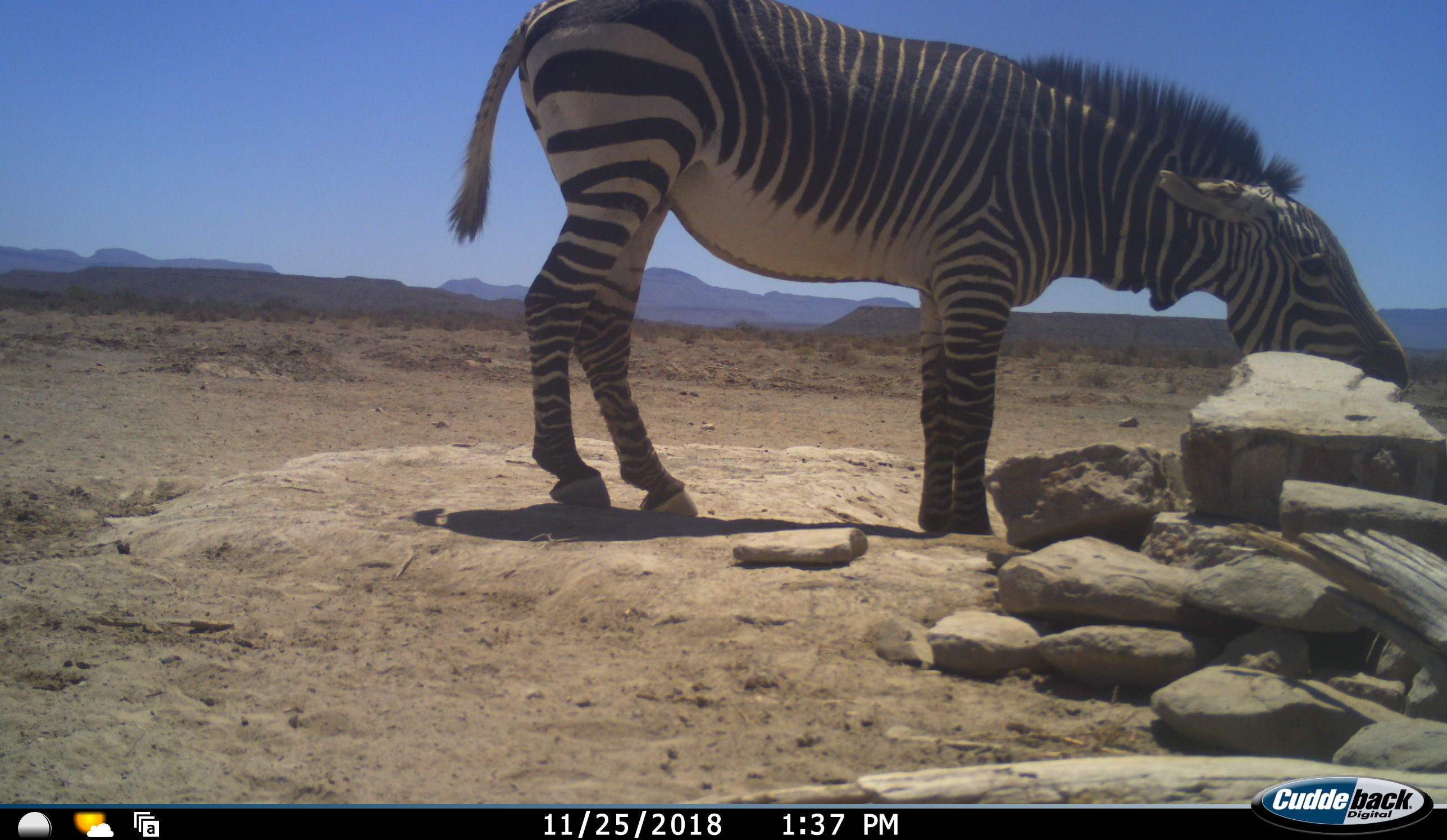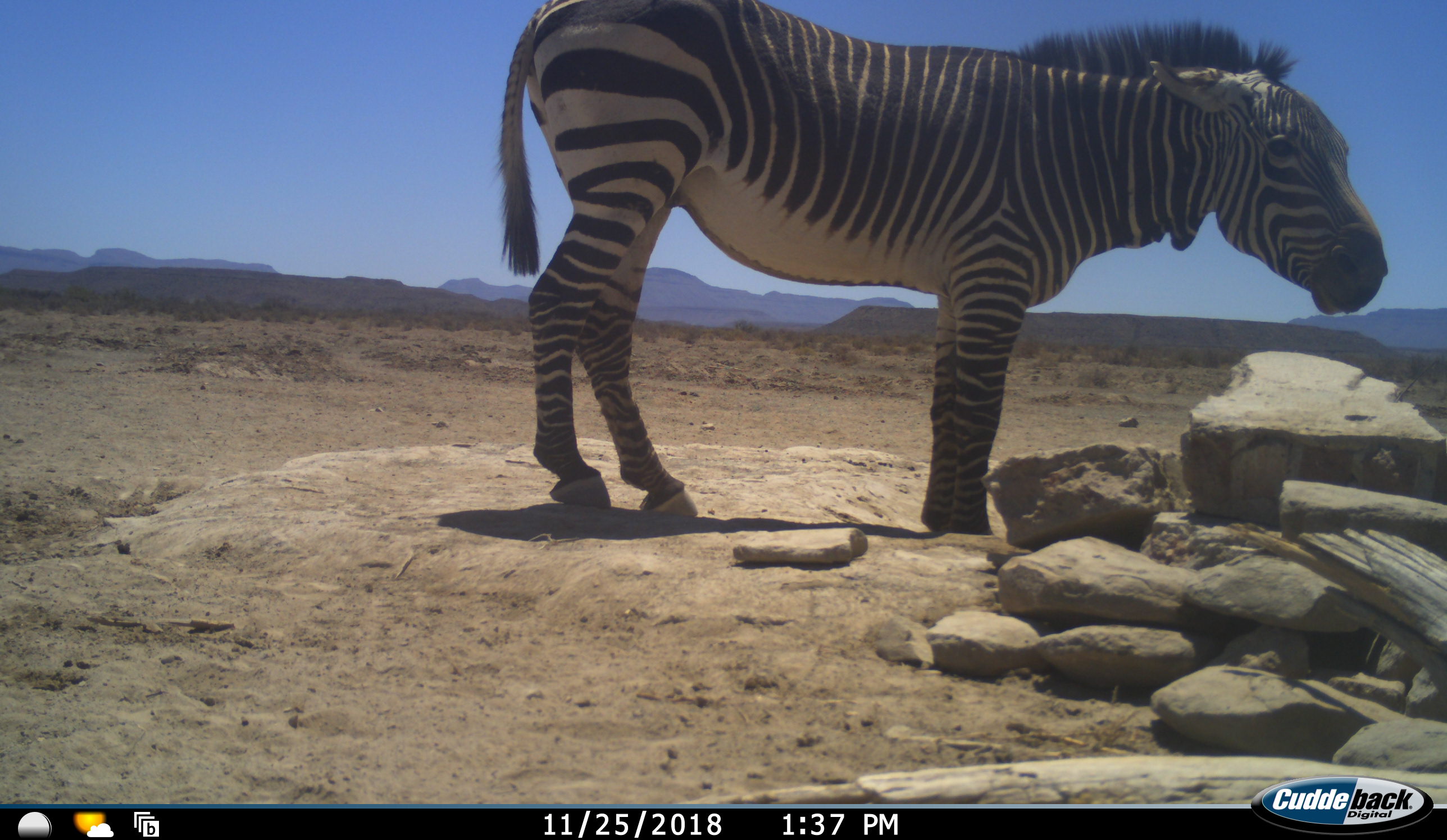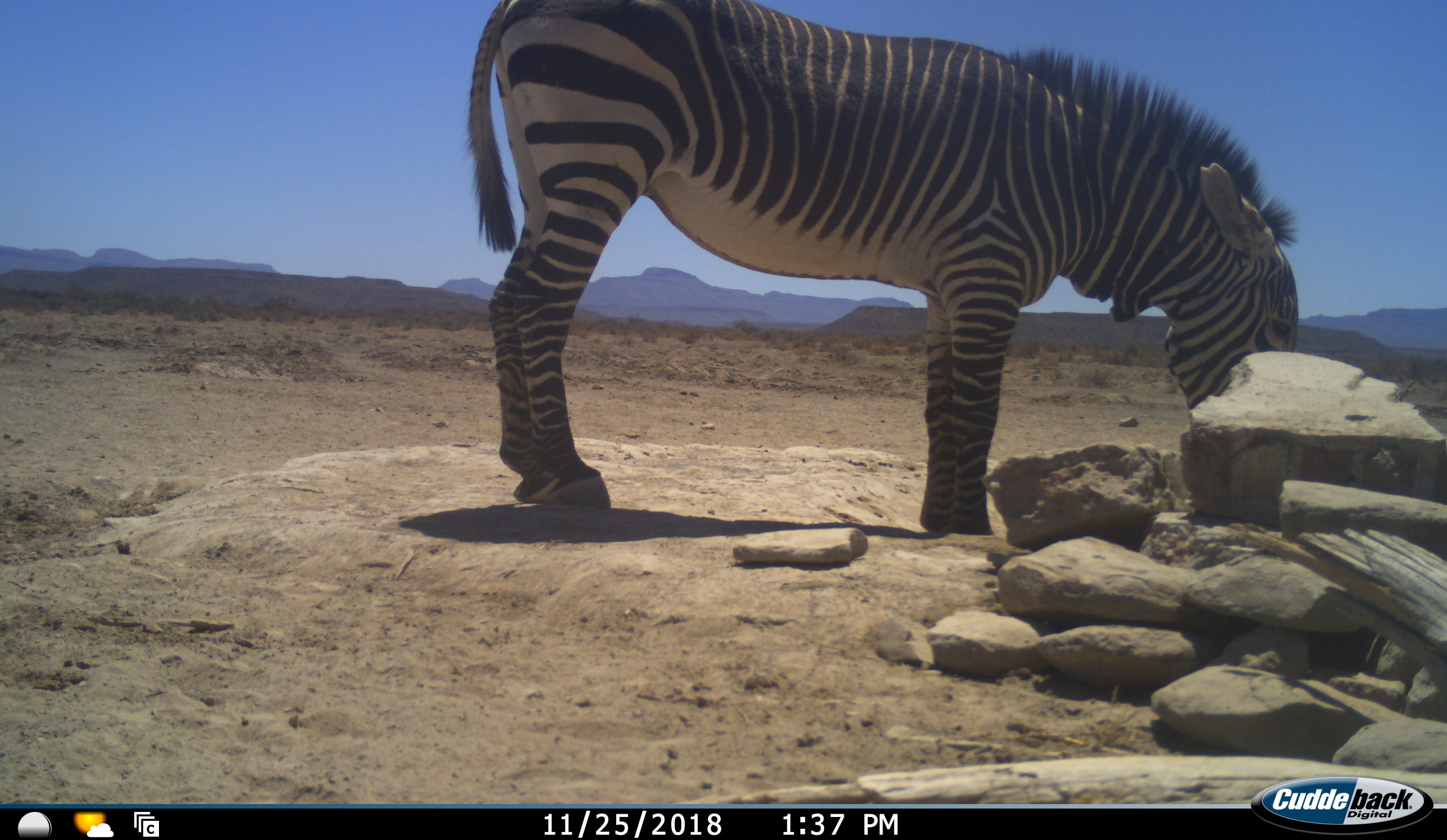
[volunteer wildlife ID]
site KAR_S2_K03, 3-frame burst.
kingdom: Animalia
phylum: Chordata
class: Mammalia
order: Perissodactyla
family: Equidae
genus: Equus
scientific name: Equus zebra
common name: mountain zebra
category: zebramountain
Zebramountain (mountain zebra) (Equus zebra), count 1. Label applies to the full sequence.